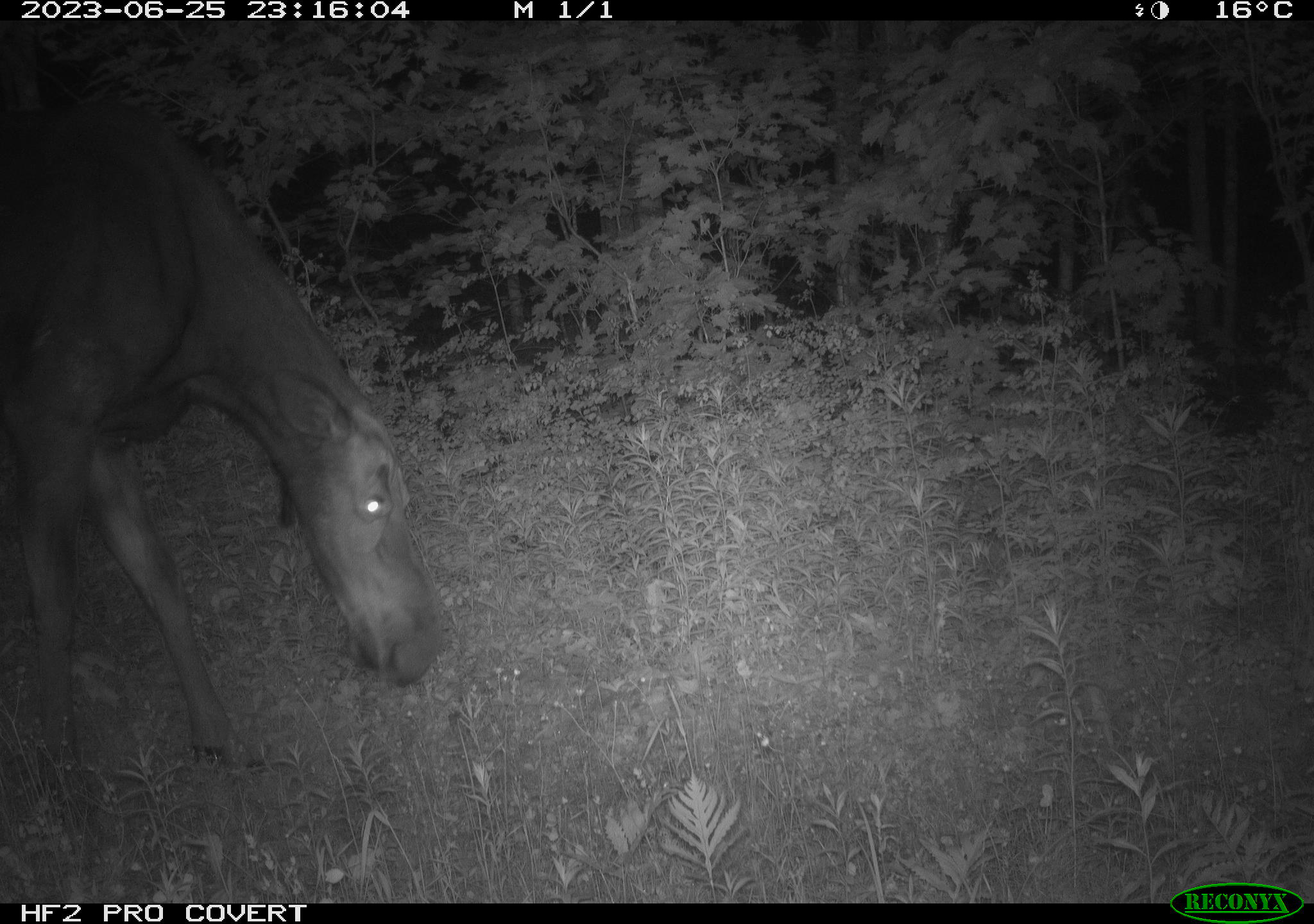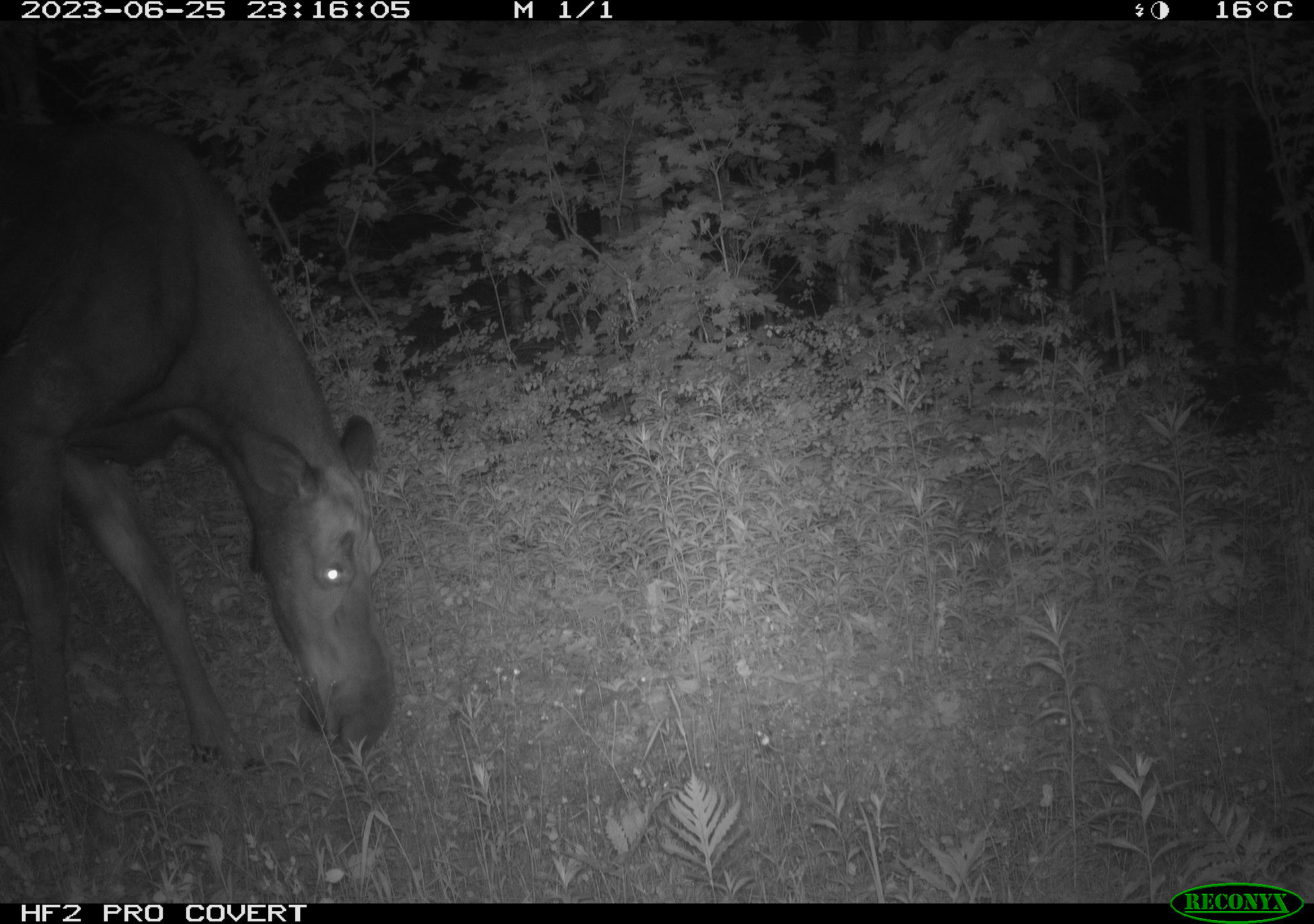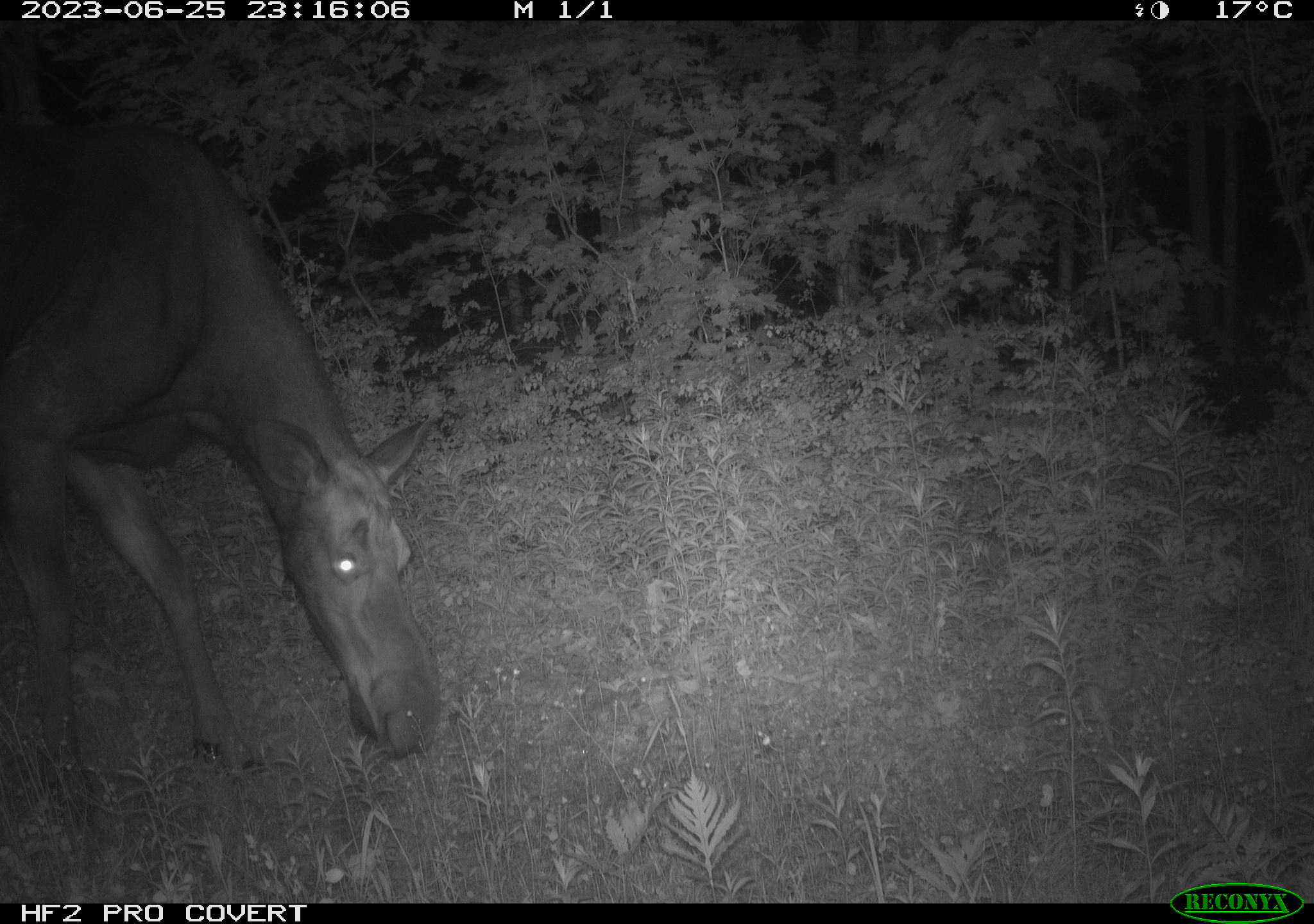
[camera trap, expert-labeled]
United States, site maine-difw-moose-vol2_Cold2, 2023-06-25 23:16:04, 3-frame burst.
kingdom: Animalia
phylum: Chordata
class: Mammalia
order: Artiodactyla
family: Cervidae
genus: Alces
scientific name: Alces alces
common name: moose